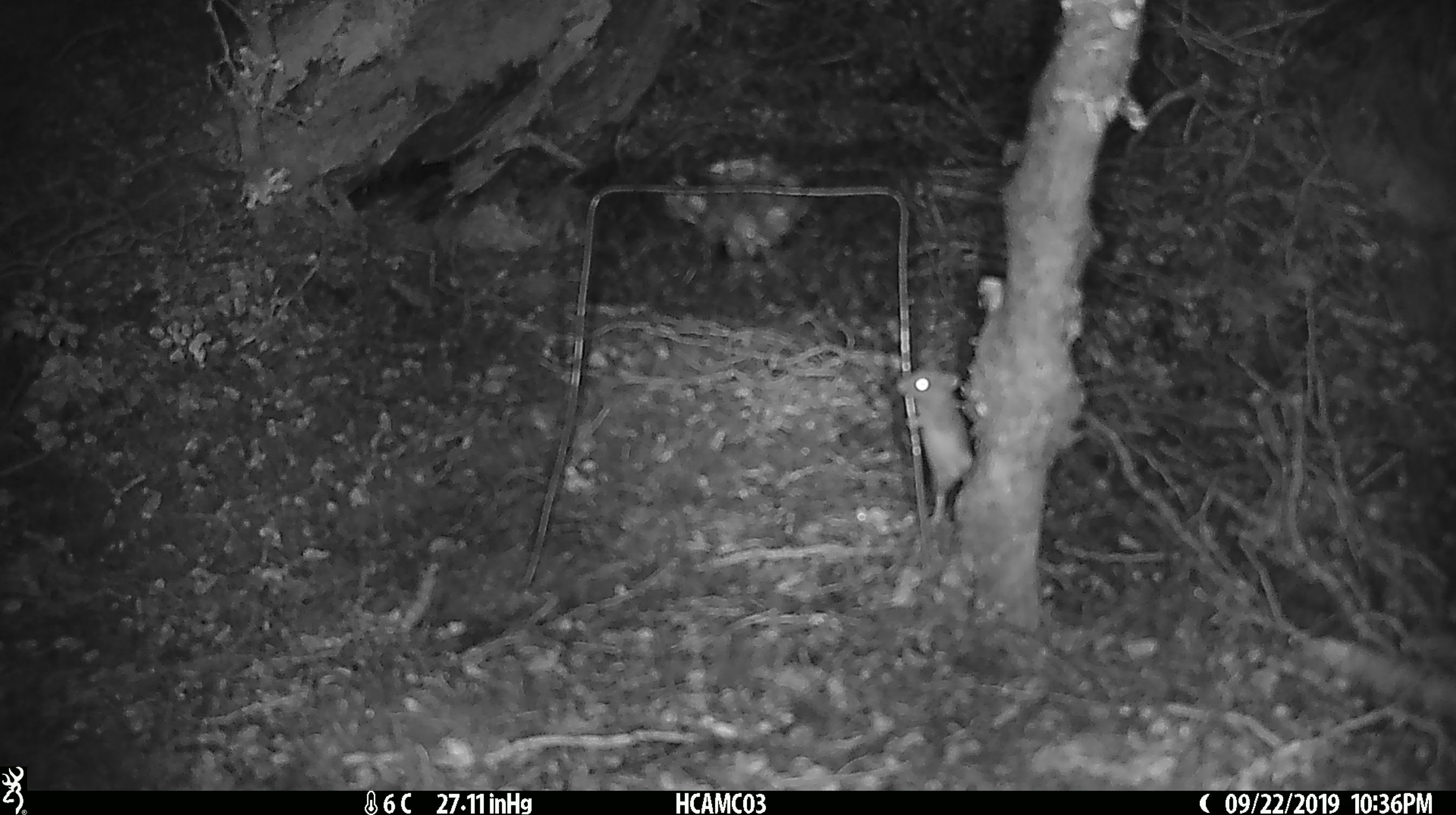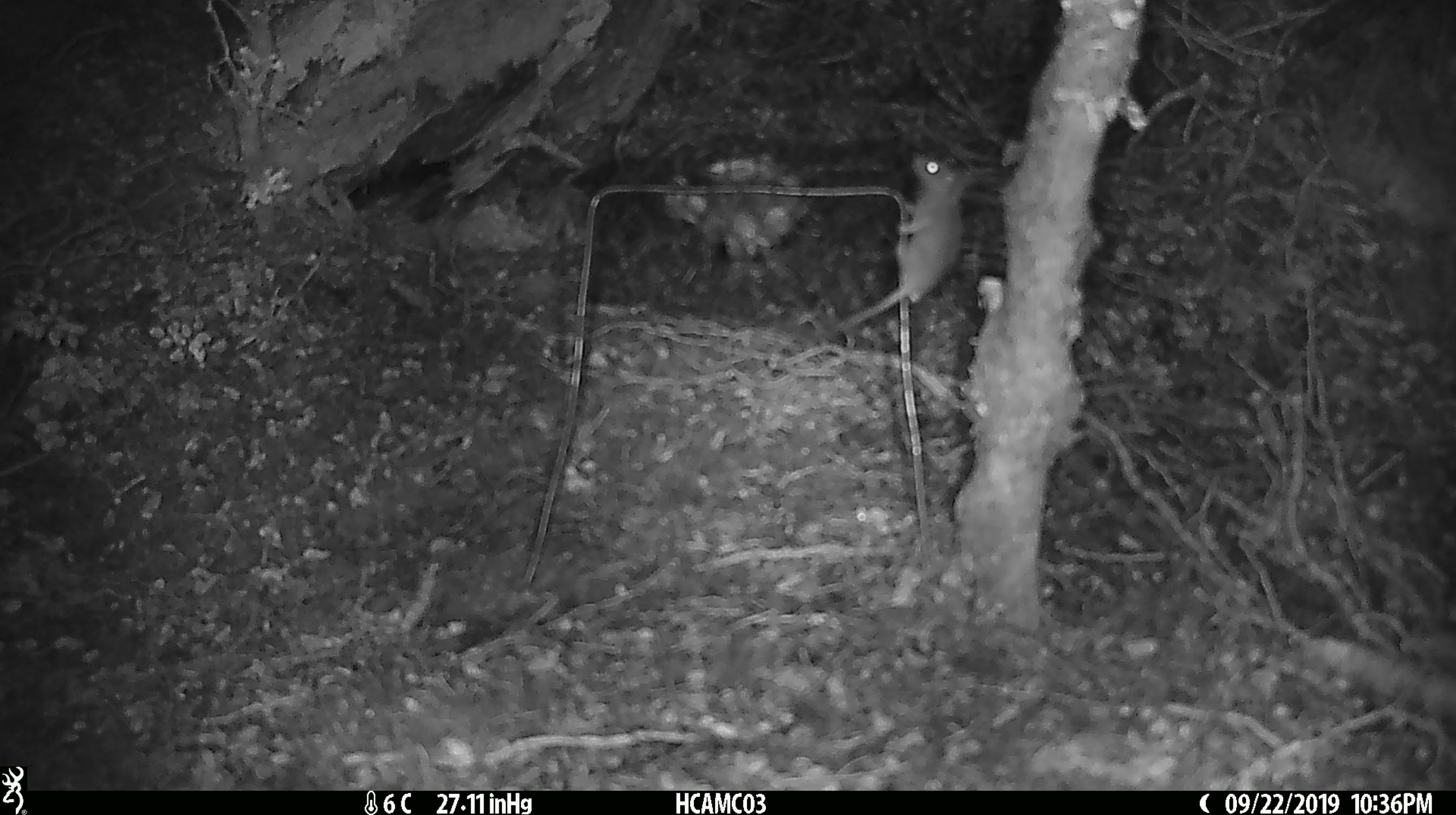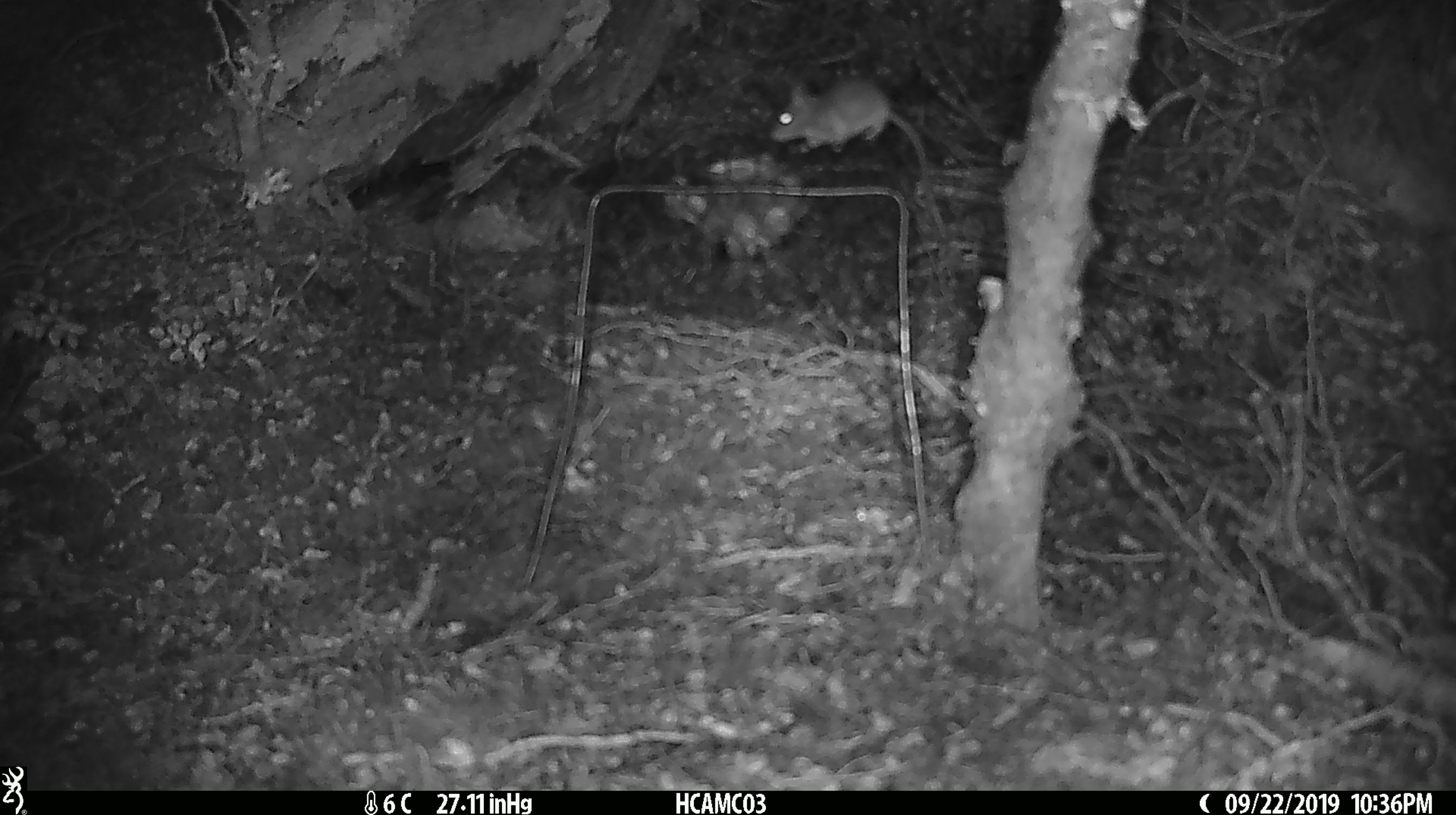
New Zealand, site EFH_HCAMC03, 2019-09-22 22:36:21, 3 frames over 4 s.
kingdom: Animalia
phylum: Chordata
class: Mammalia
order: Rodentia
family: Muridae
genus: Mus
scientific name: Mus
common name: mouse